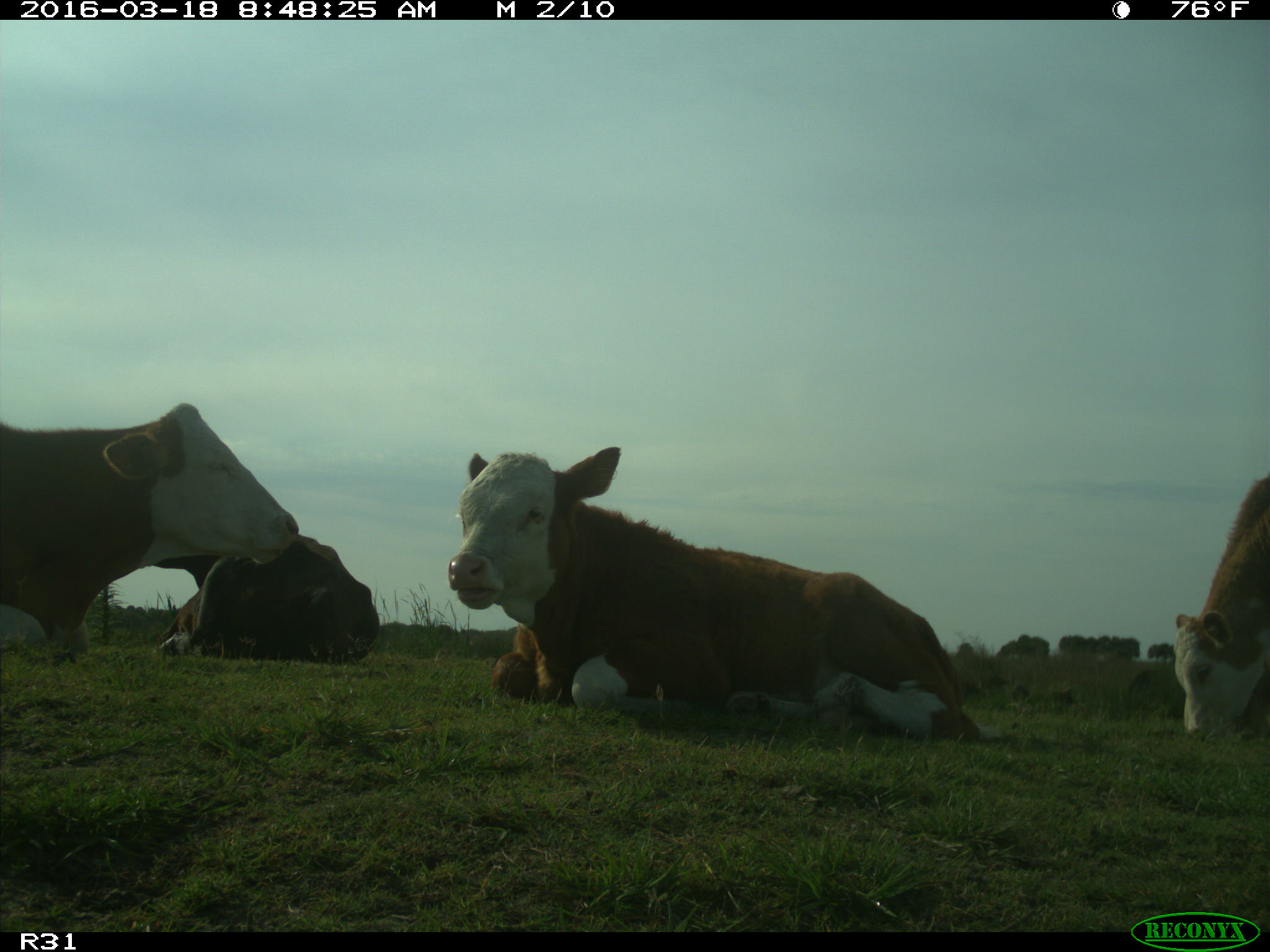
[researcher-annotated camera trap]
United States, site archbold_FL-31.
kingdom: Animalia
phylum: Chordata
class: Mammalia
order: Artiodactyla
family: Bovidae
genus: Bos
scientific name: Bos taurus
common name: domestic cow